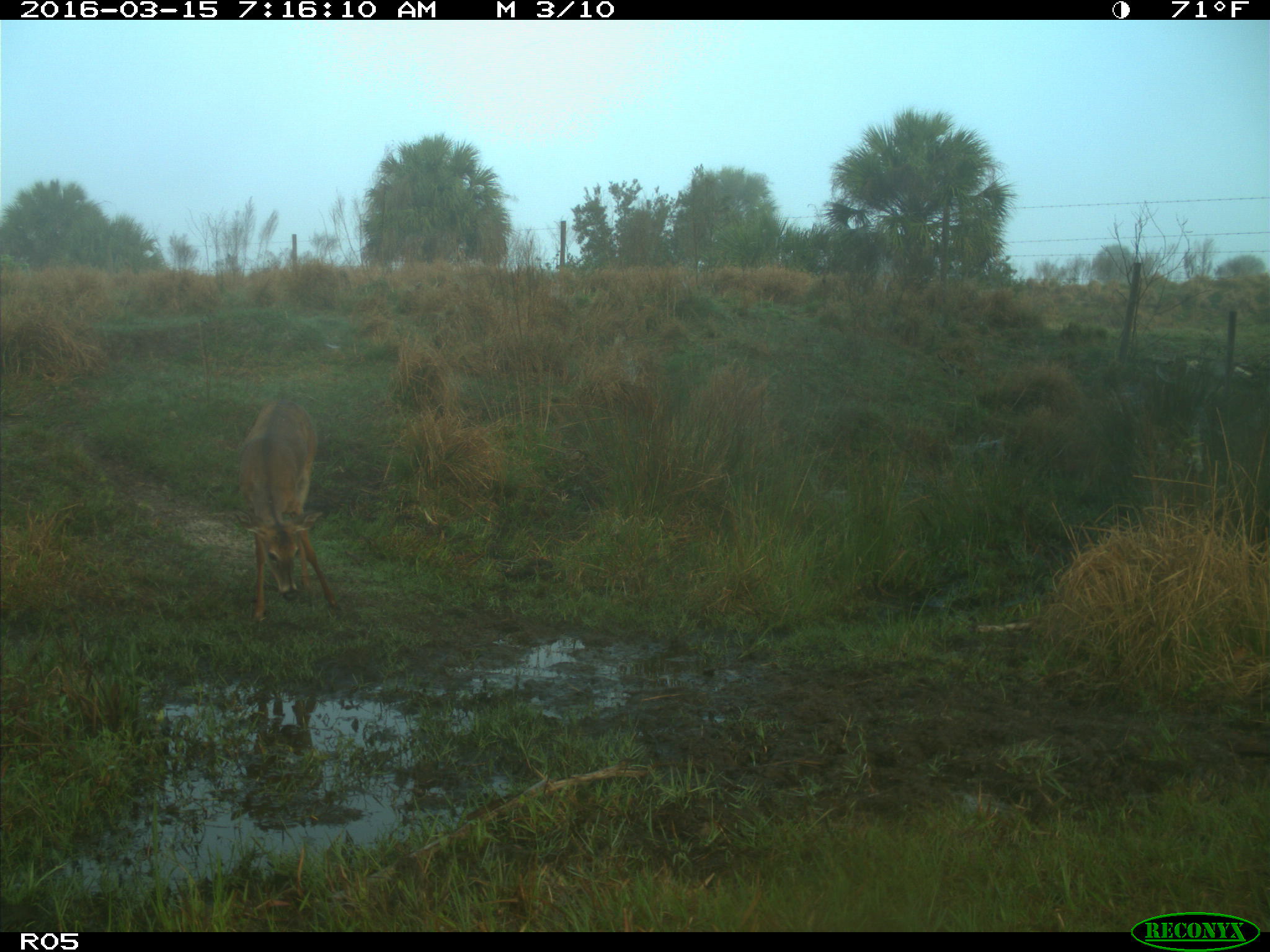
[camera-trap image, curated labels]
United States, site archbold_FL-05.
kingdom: Animalia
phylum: Chordata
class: Mammalia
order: Artiodactyla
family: Cervidae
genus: Odocoileus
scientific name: Odocoileus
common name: deer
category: unidentified deer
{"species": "unidentified deer (deer) (Odocoileus)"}